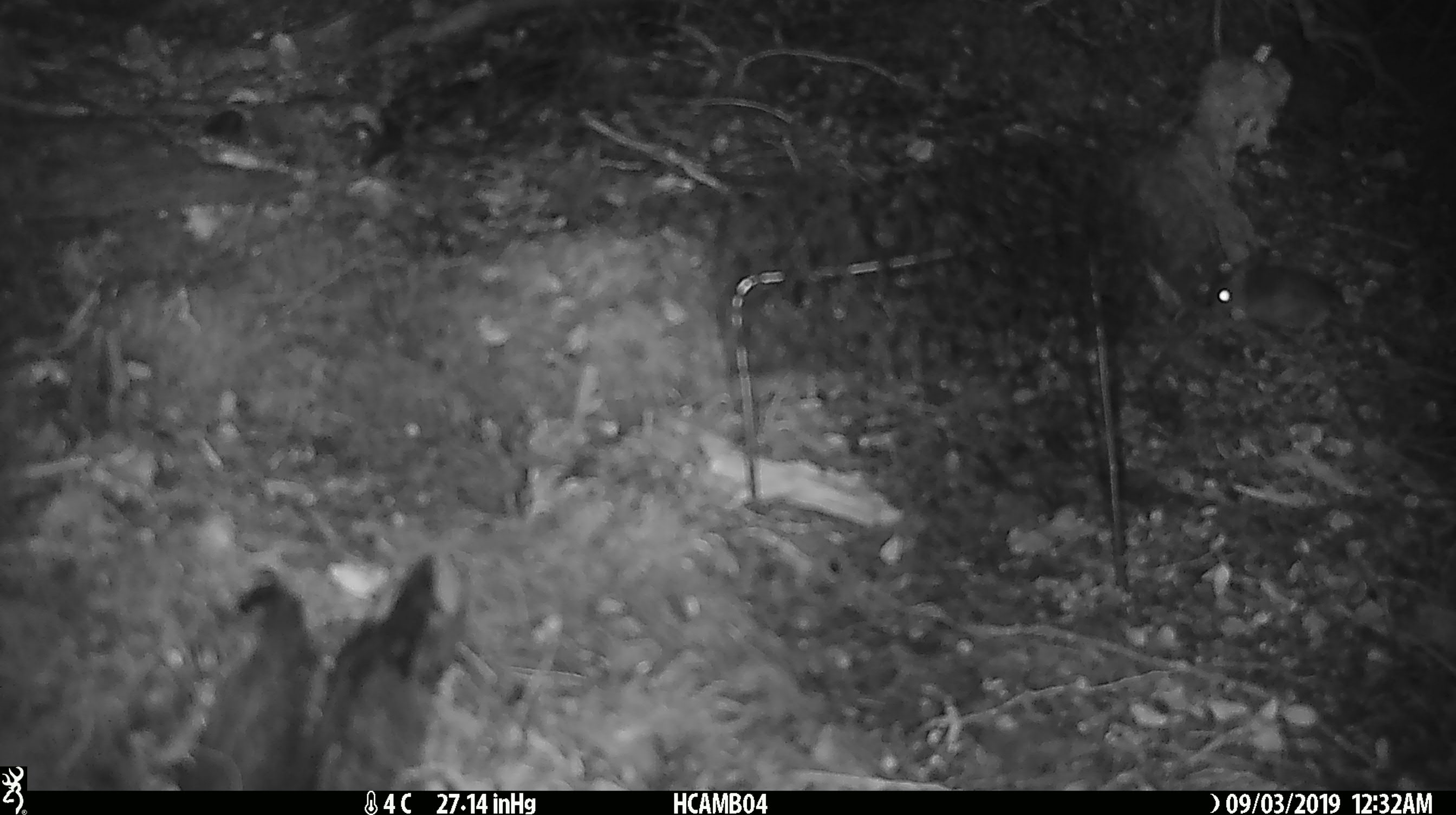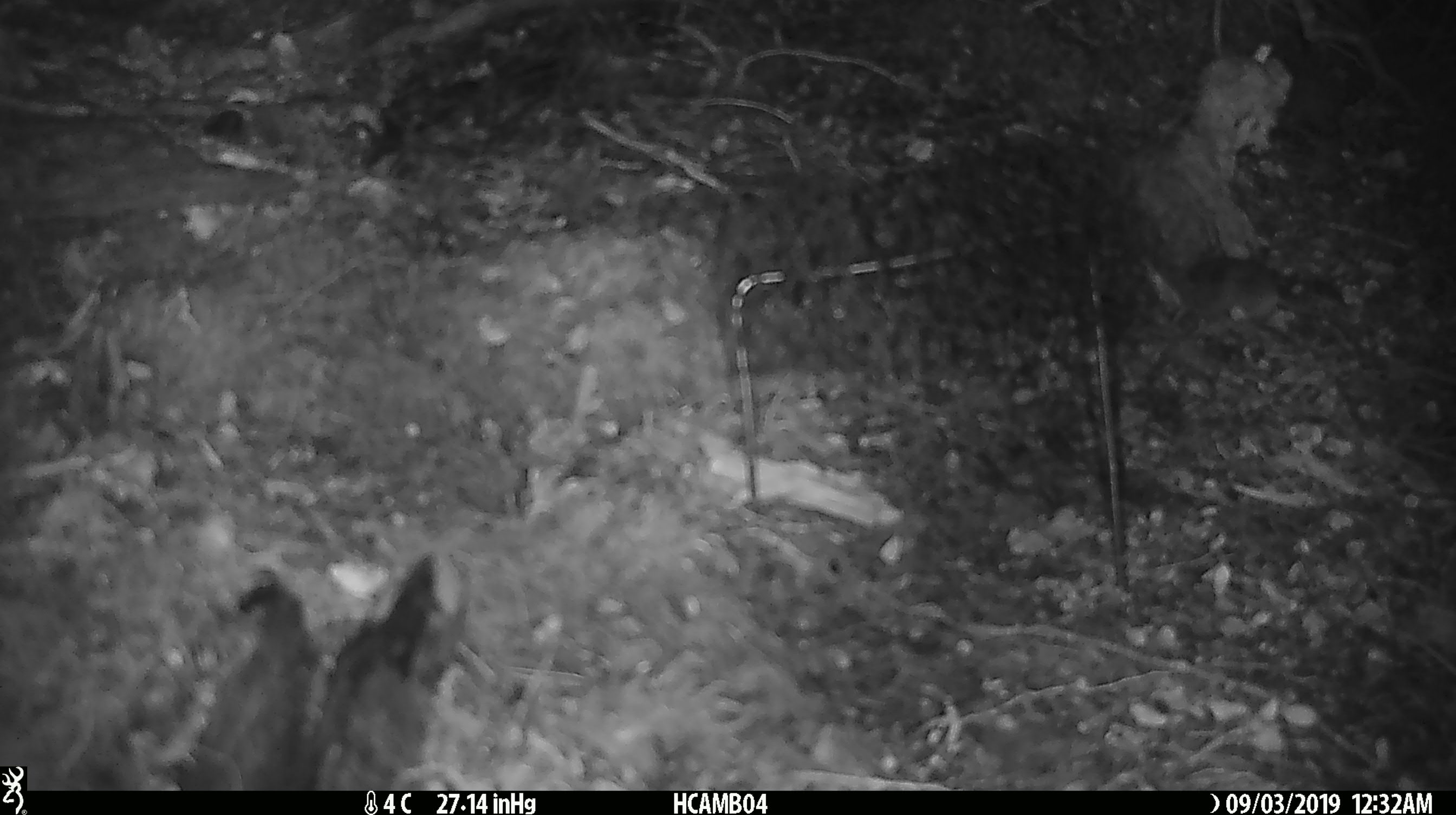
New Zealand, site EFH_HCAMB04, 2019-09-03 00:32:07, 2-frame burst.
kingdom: Animalia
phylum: Chordata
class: Mammalia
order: Rodentia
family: Muridae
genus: Mus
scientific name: Mus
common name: mouse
Mouse (Mus).